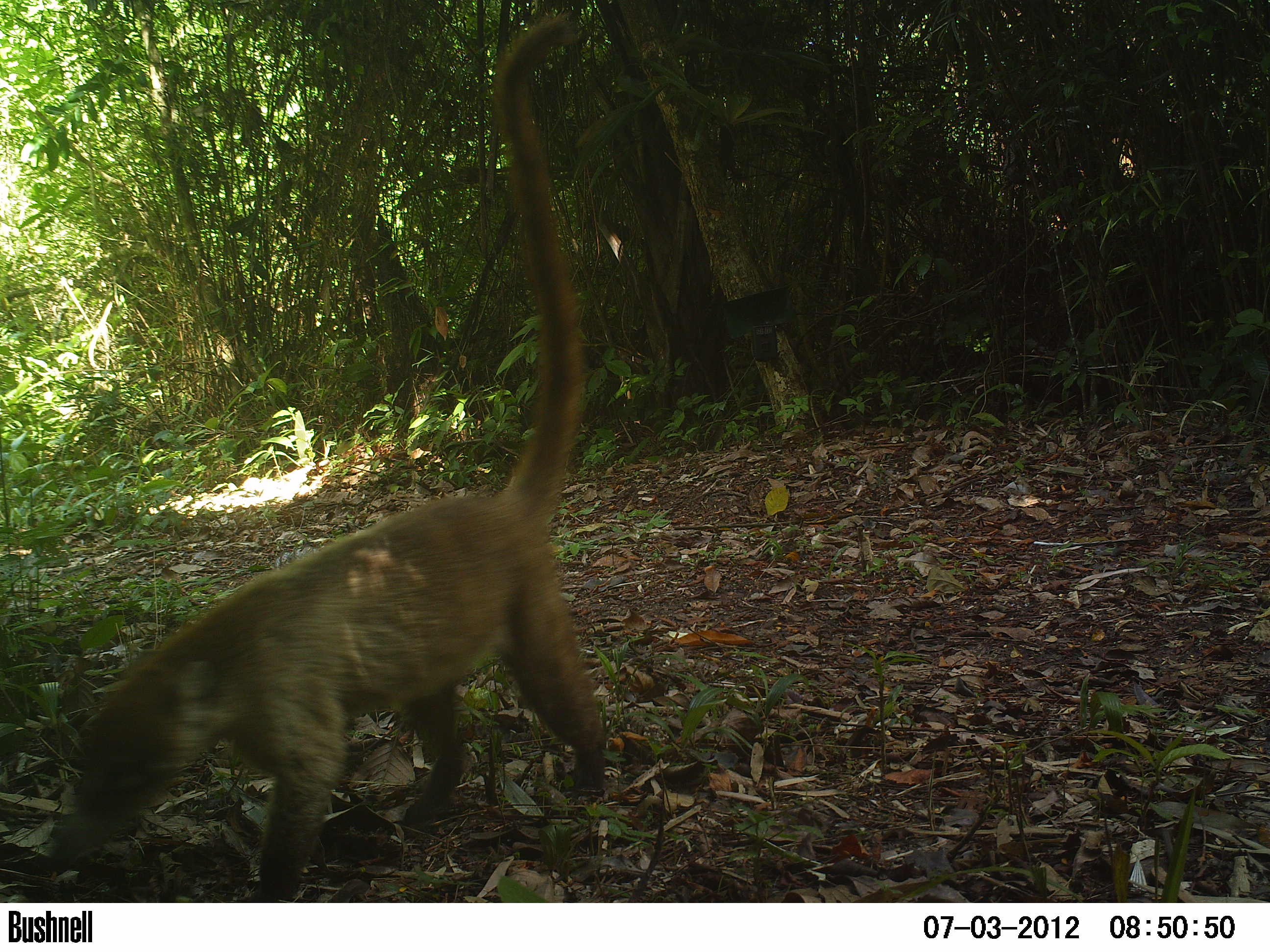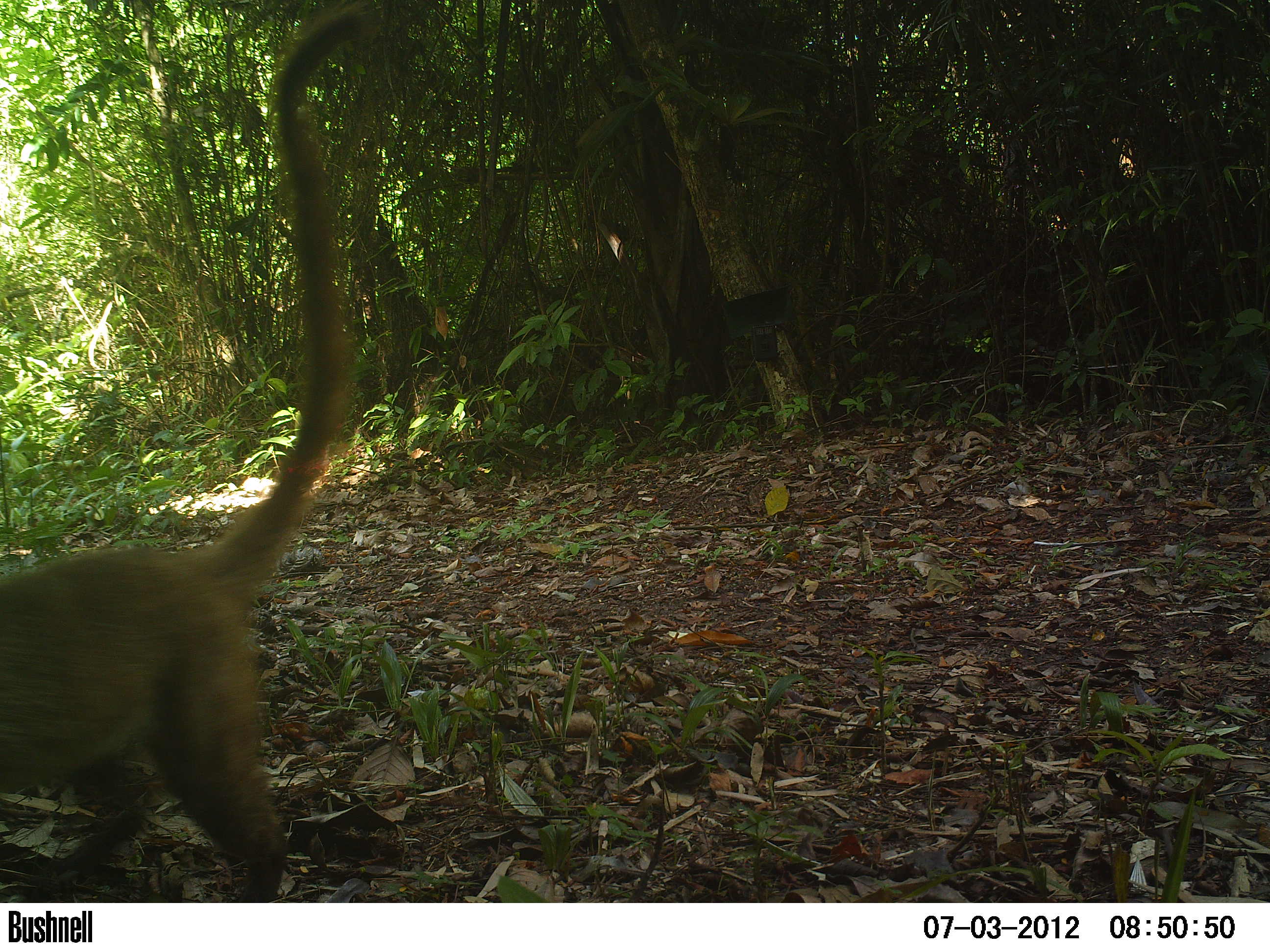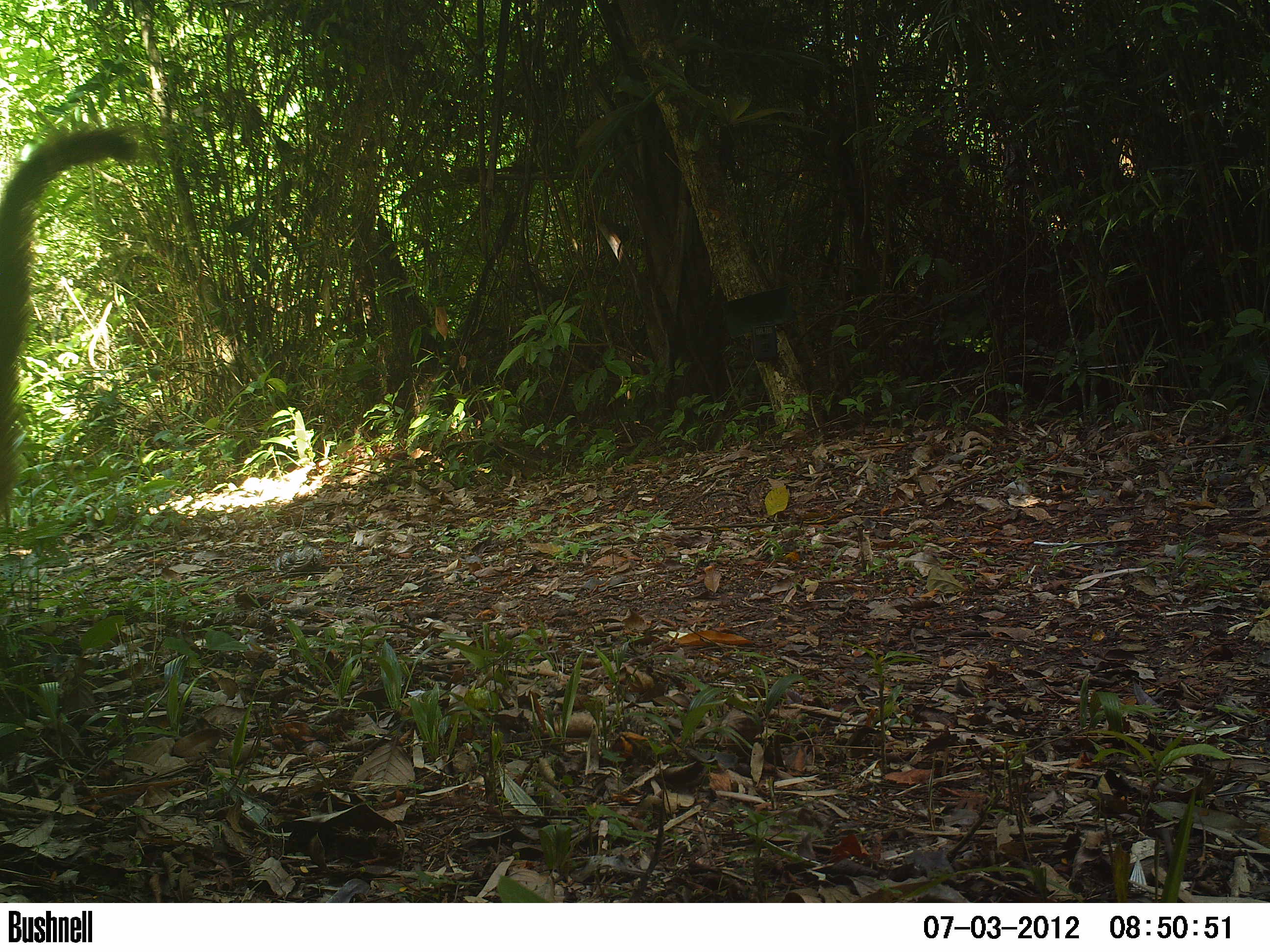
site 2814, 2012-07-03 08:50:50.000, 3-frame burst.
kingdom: Animalia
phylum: Chordata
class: Mammalia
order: Carnivora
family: Procyonidae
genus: Nasua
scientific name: Nasua narica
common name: white-nosed coati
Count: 1.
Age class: adult.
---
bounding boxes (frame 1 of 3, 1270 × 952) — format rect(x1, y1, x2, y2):
nasua narica: rect(69, 16, 607, 901)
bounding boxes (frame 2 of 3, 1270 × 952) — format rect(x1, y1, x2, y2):
nasua narica: rect(0, 0, 378, 902)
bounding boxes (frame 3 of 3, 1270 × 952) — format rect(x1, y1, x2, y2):
nasua narica: rect(0, 122, 142, 523)